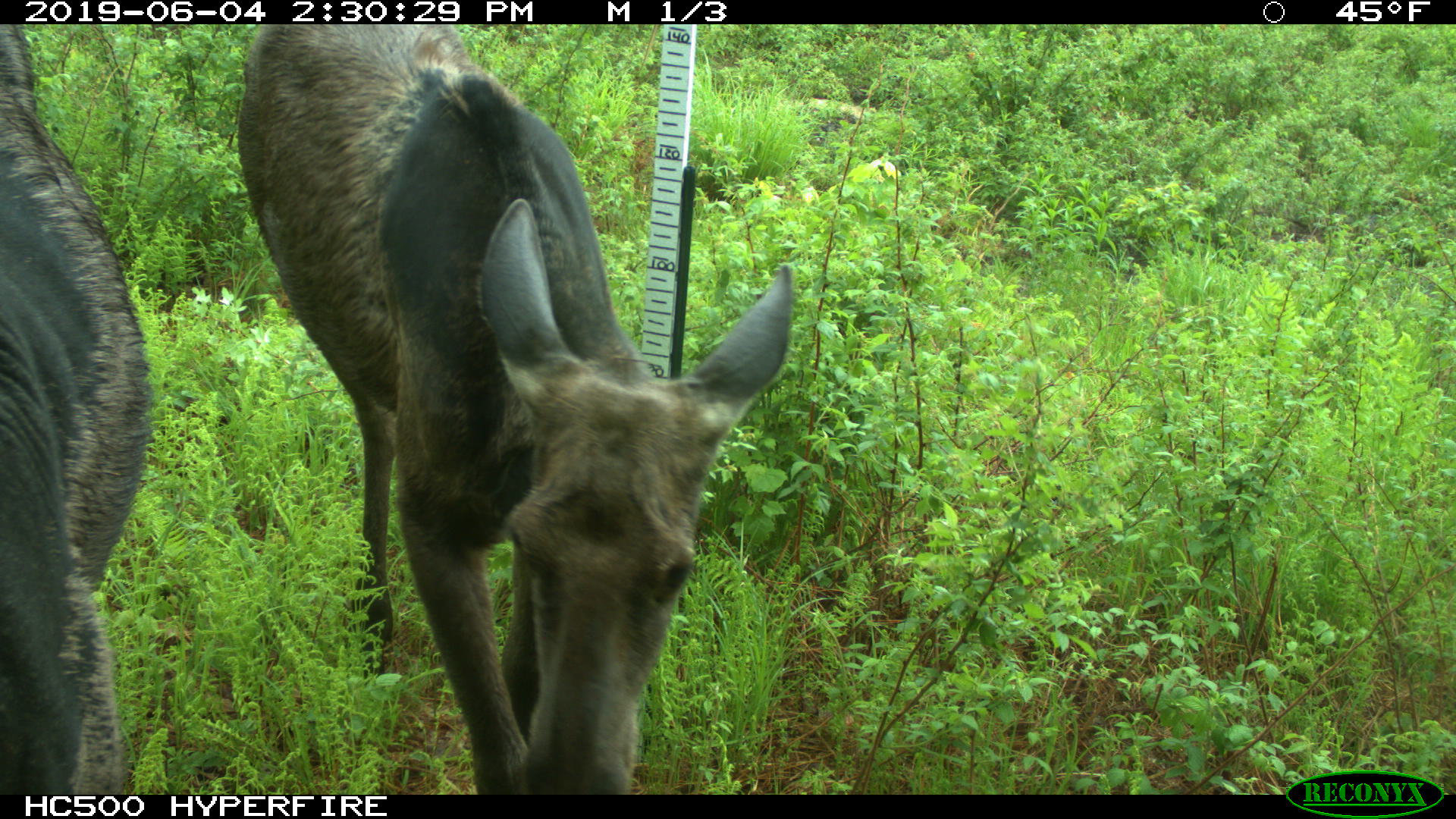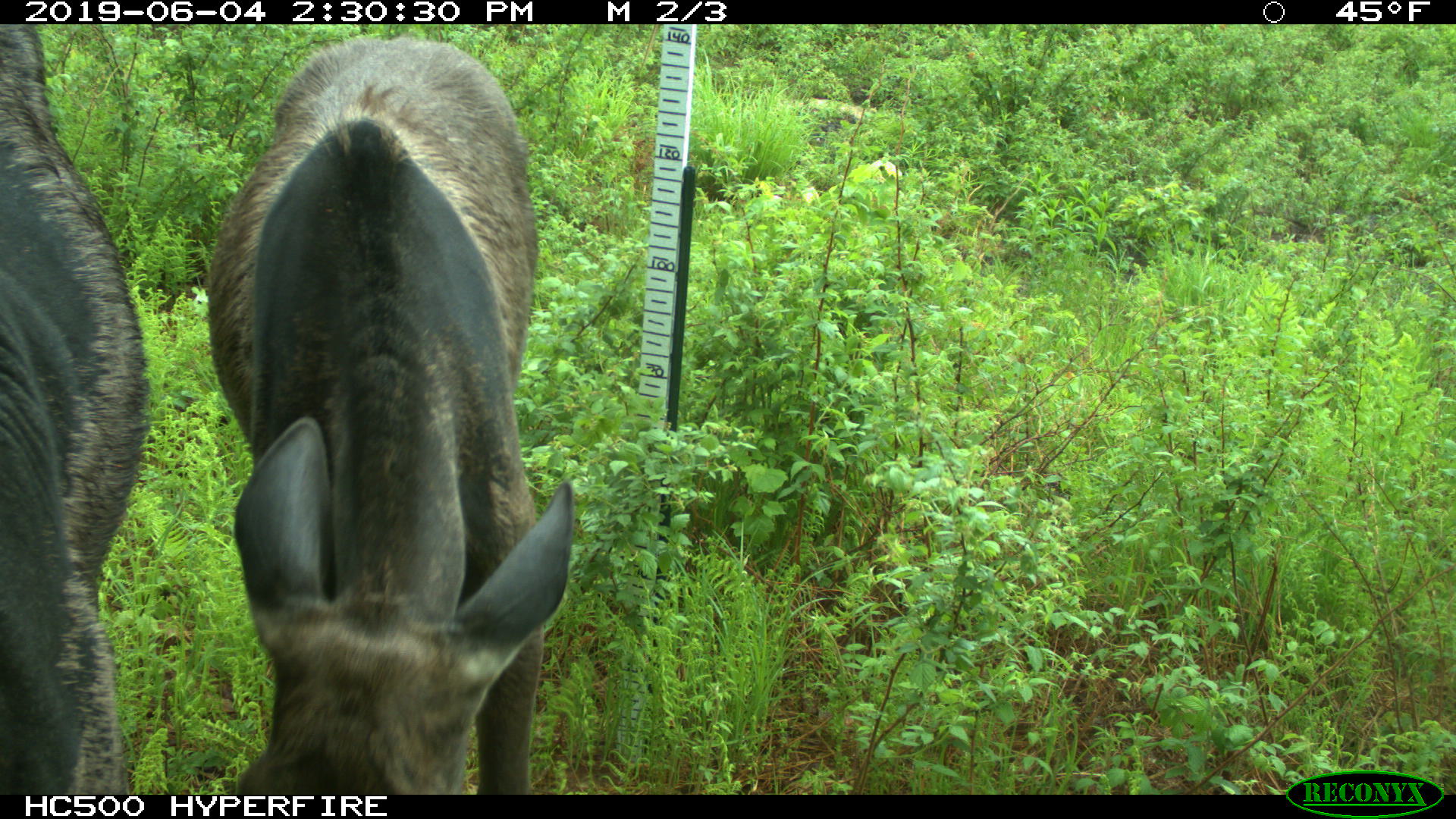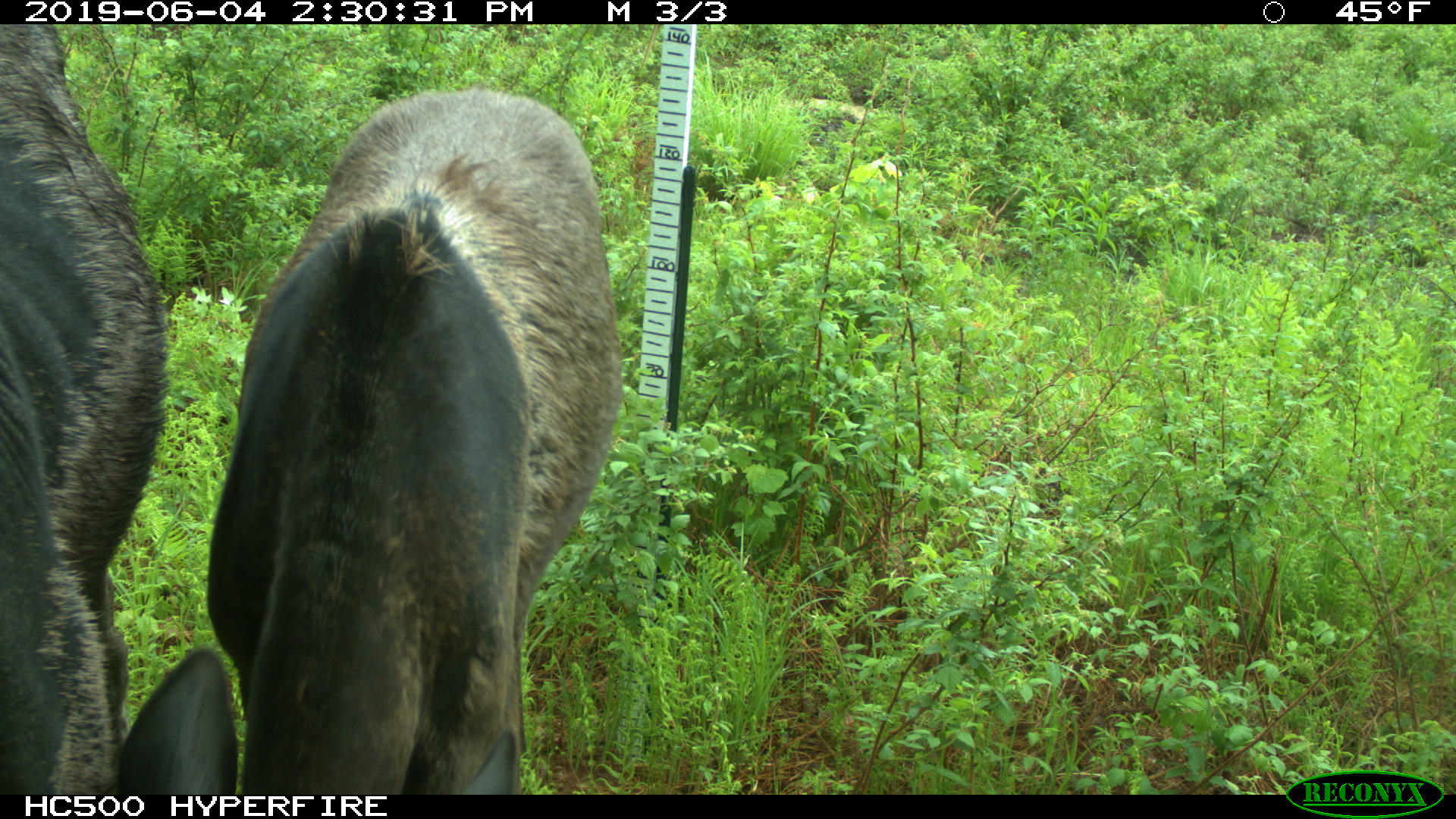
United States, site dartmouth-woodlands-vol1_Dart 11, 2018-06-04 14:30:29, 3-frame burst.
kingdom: Animalia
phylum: Chordata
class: Mammalia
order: Artiodactyla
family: Cervidae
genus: Alces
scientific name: Alces alces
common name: moose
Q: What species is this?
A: Moose (Alces alces).